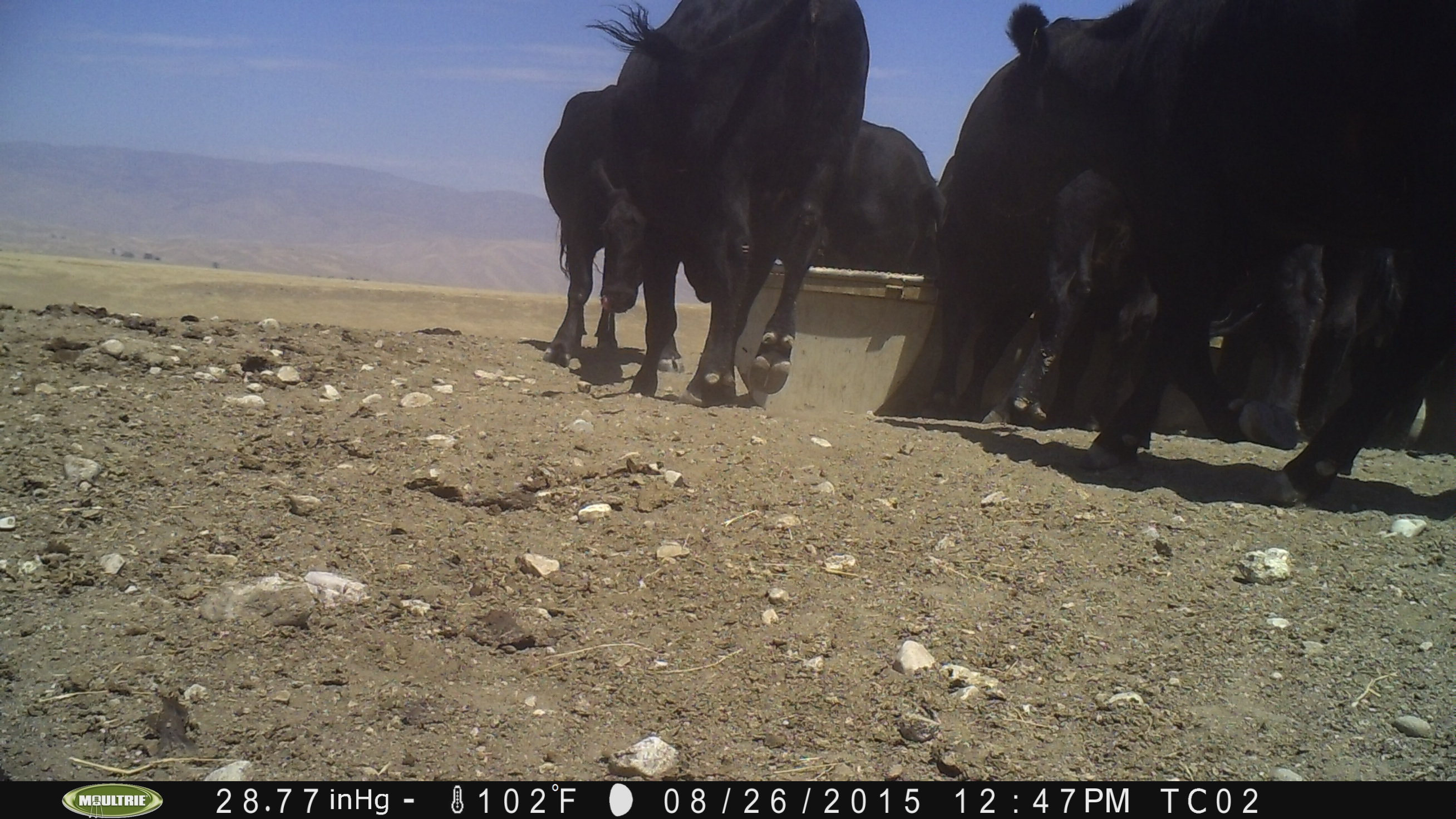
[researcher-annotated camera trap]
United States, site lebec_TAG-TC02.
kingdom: Animalia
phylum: Chordata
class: Mammalia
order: Artiodactyla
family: Bovidae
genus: Bos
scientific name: Bos taurus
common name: domestic cow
Bos taurus (domestic cow).